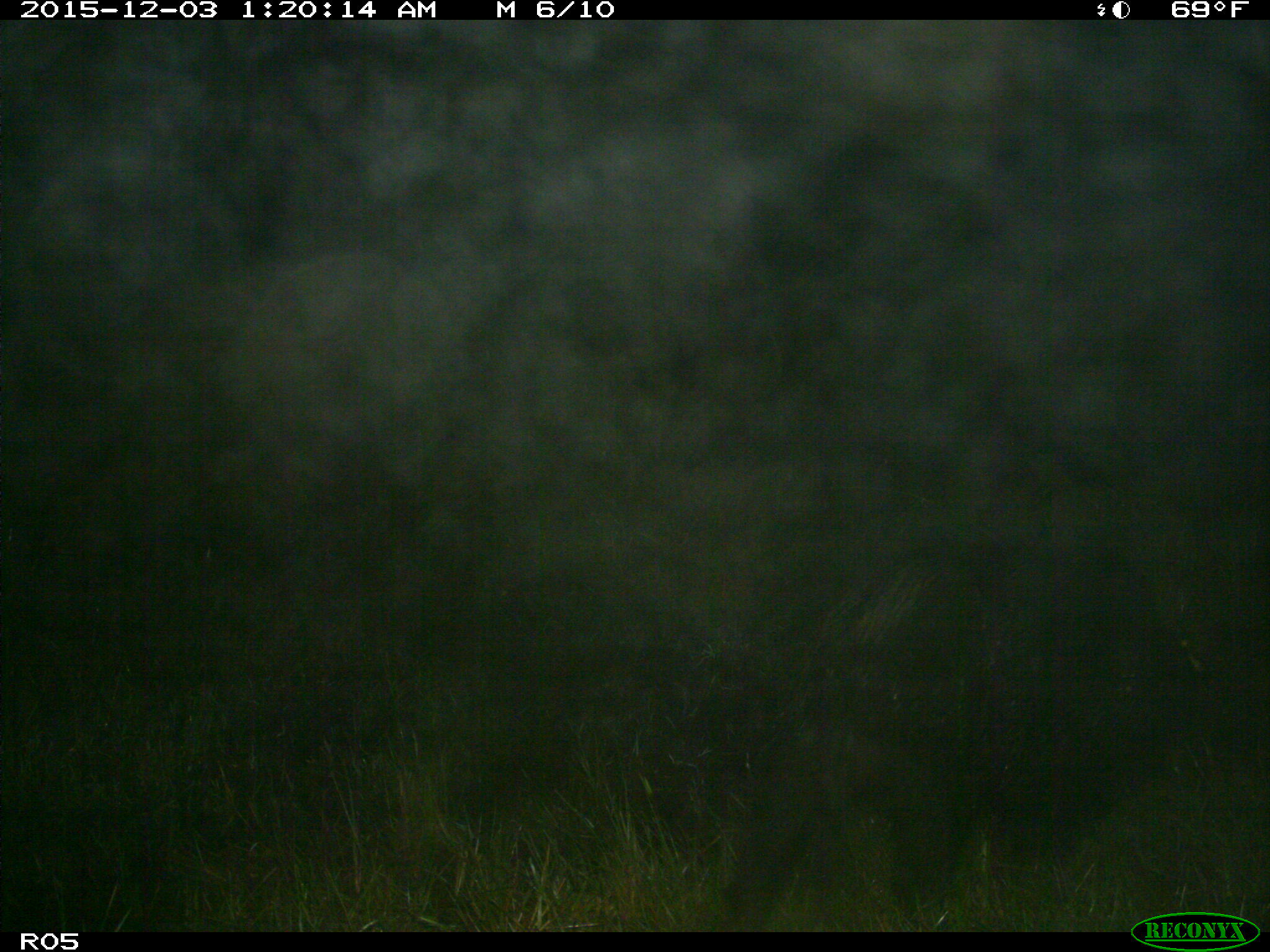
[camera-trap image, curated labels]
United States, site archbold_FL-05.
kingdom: Animalia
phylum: Chordata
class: Mammalia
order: Artiodactyla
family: Suidae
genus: Sus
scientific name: Sus scrofa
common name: wild boar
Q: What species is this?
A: Sus scrofa (wild boar).